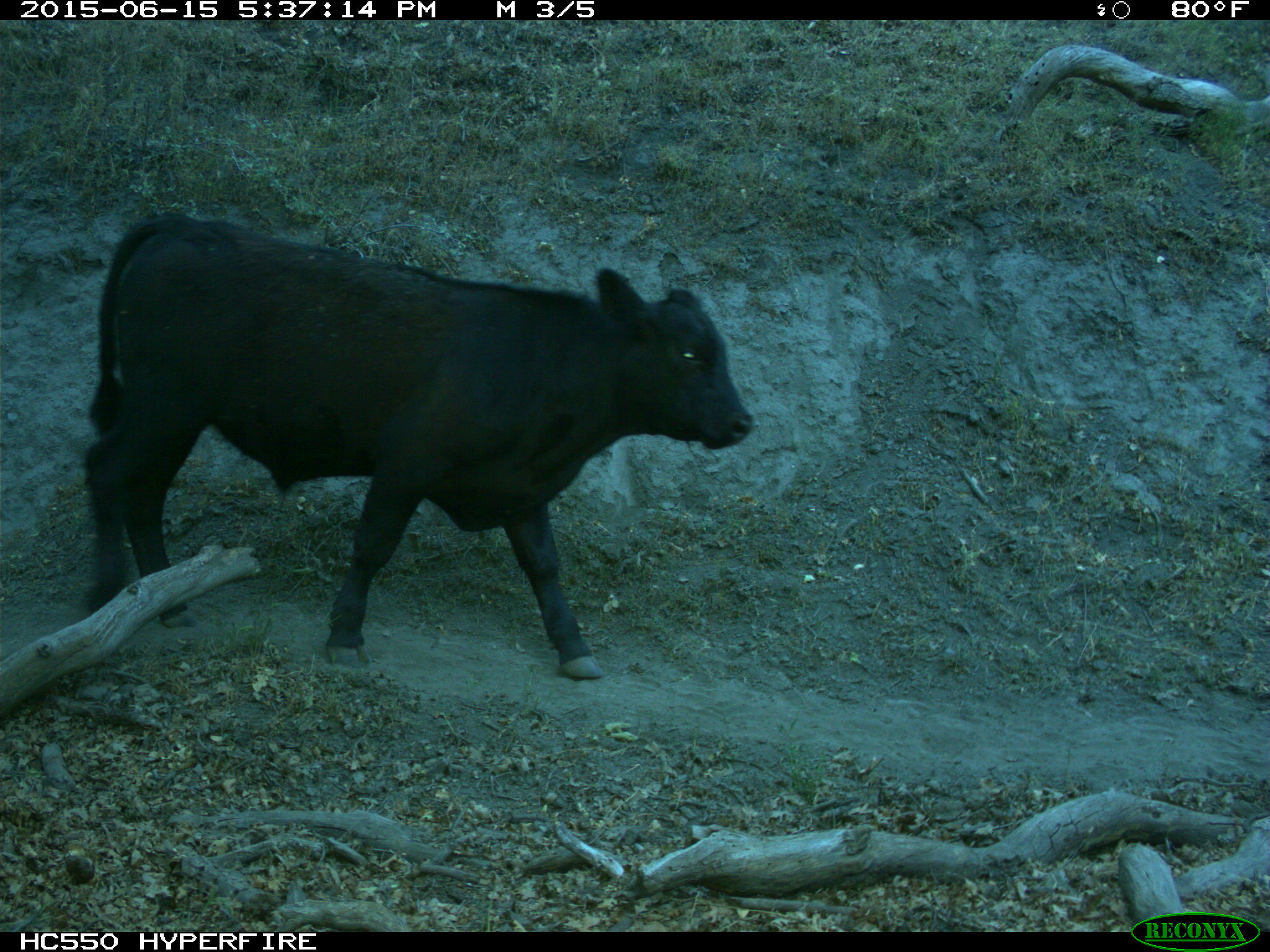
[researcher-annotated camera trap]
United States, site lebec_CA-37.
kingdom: Animalia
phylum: Chordata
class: Mammalia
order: Artiodactyla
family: Bovidae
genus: Bos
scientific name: Bos taurus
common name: domestic cow